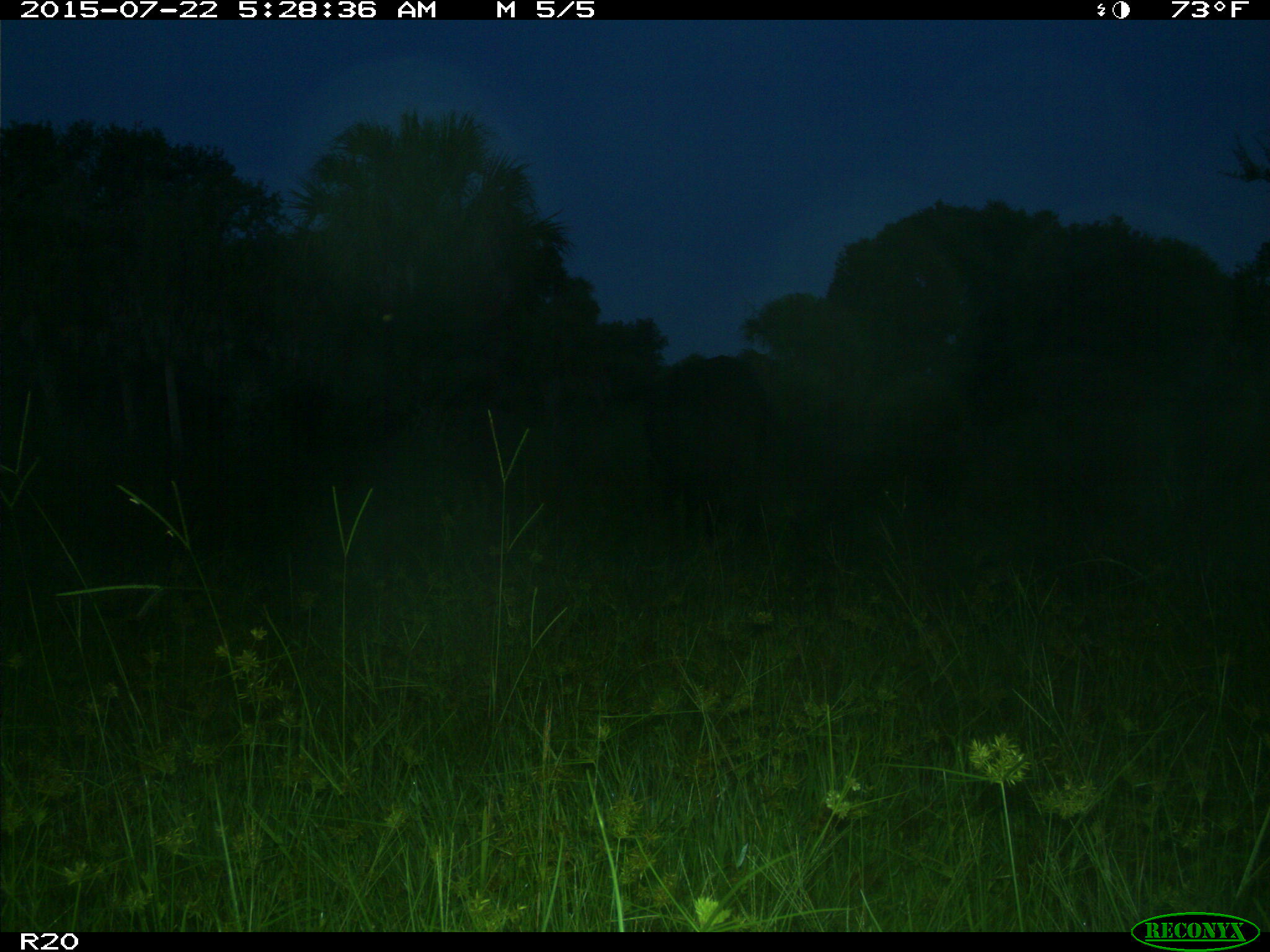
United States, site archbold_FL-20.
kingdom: Animalia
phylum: Chordata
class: Mammalia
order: Artiodactyla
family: Bovidae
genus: Bos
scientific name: Bos taurus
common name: domestic cow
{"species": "Bos taurus (domestic cow)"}